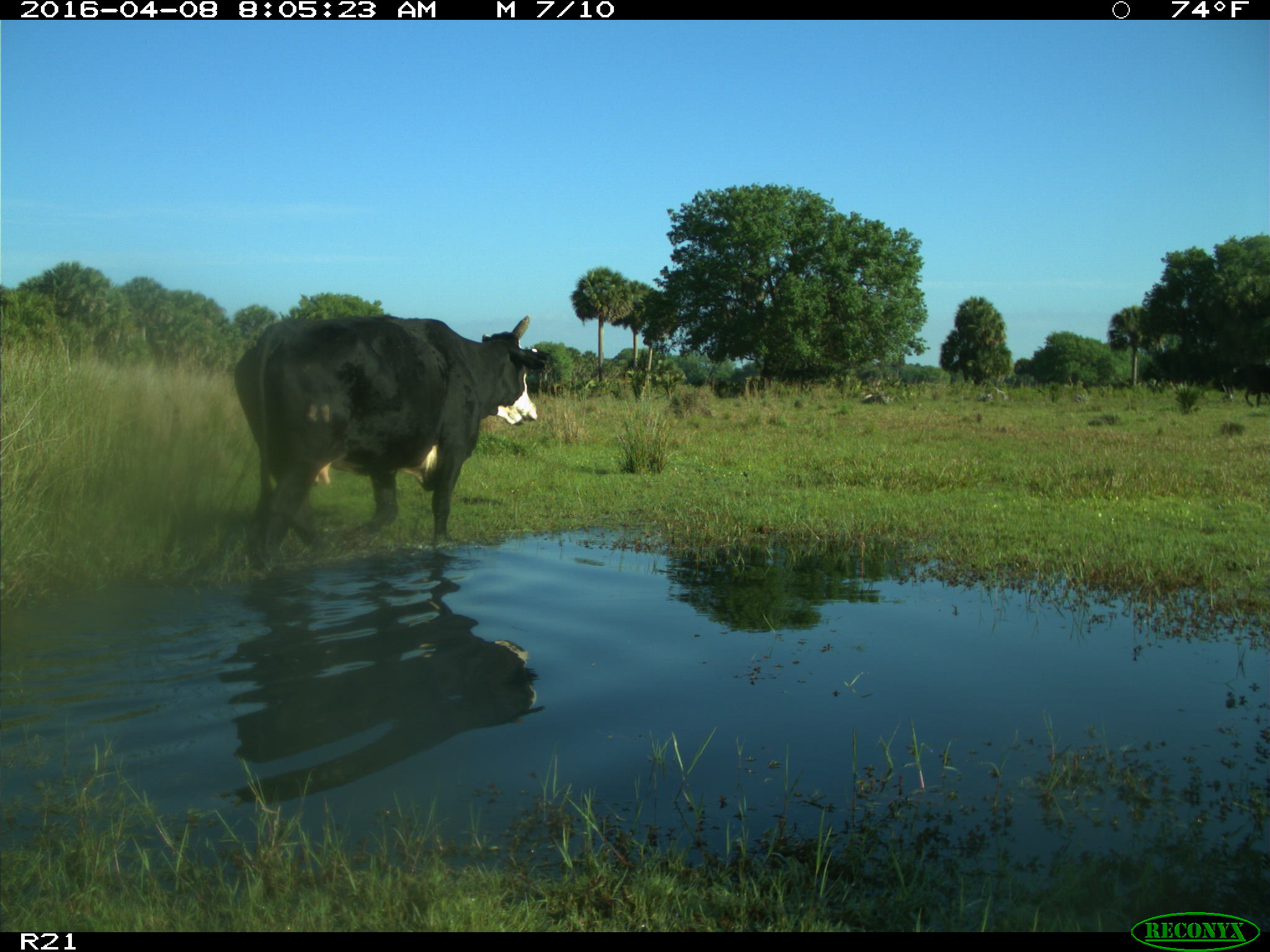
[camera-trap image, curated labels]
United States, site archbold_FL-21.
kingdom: Animalia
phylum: Chordata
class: Mammalia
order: Artiodactyla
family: Bovidae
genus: Bos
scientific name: Bos taurus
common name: domestic cow